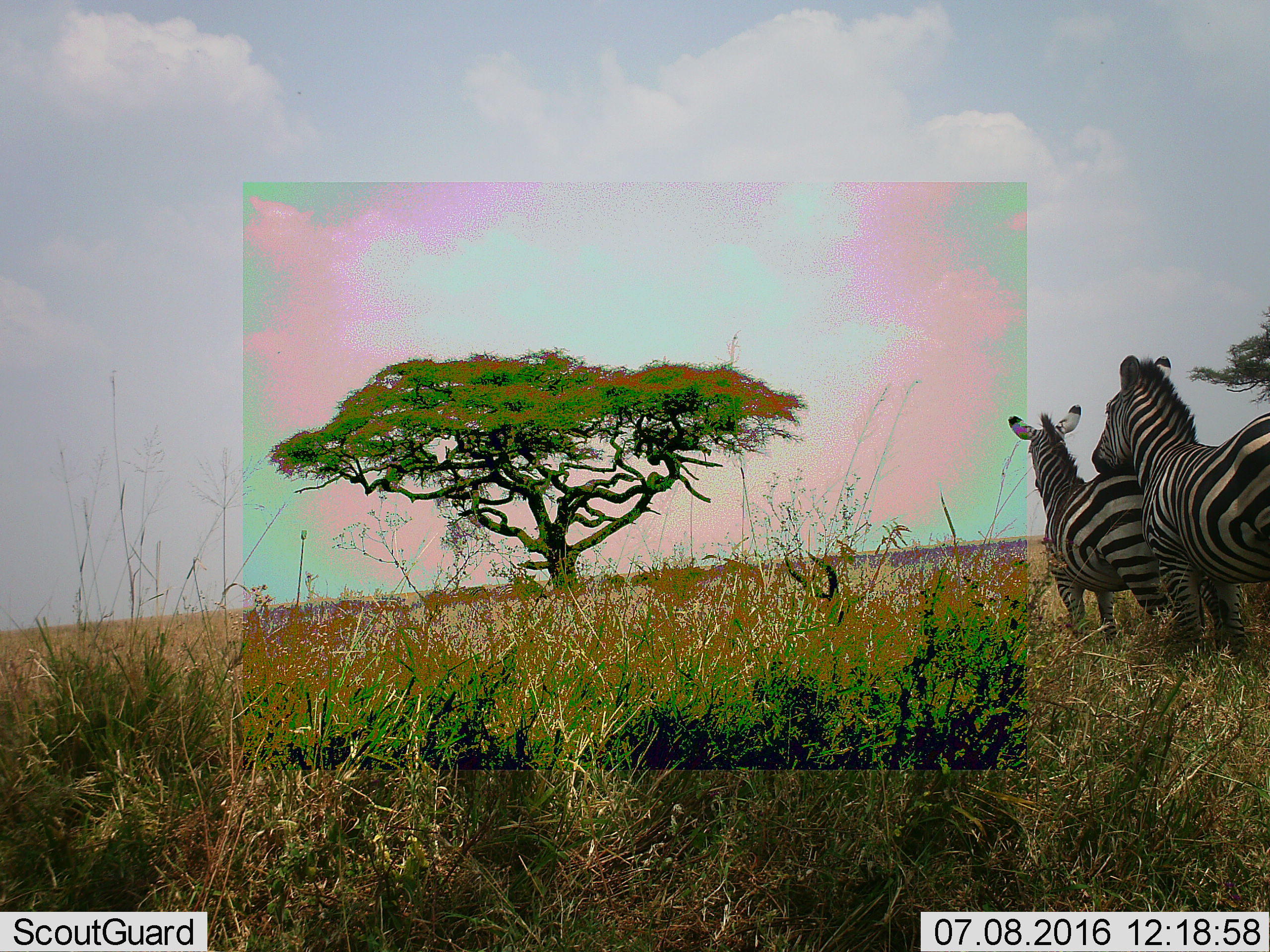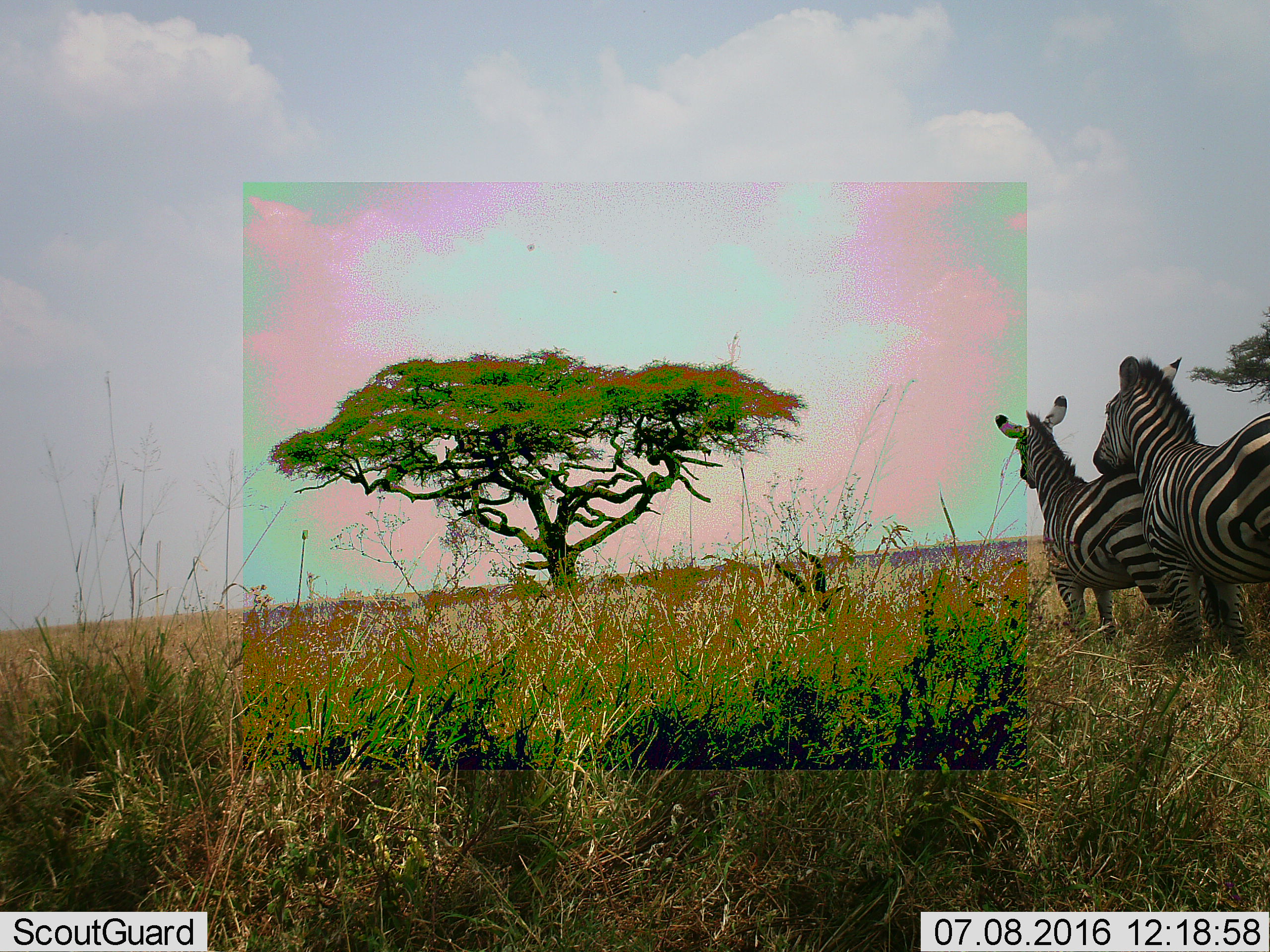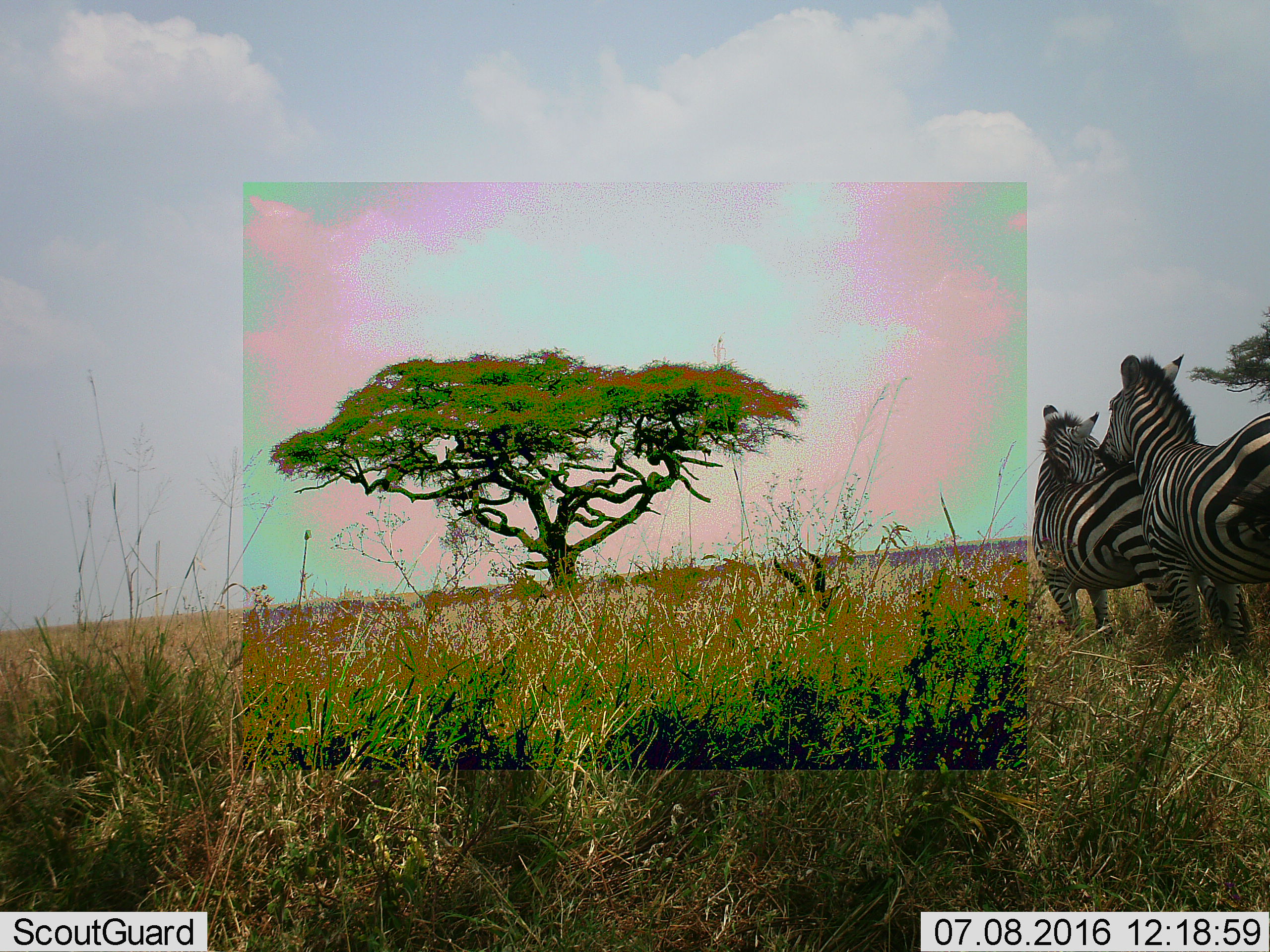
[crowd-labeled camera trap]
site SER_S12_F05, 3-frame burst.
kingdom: Animalia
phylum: Chordata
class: Mammalia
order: Perissodactyla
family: Equidae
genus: Equus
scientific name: Equus quagga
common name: plains zebra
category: zebraplains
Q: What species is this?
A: Zebraplains (plains zebra) (Equus quagga).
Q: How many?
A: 2.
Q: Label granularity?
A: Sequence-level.